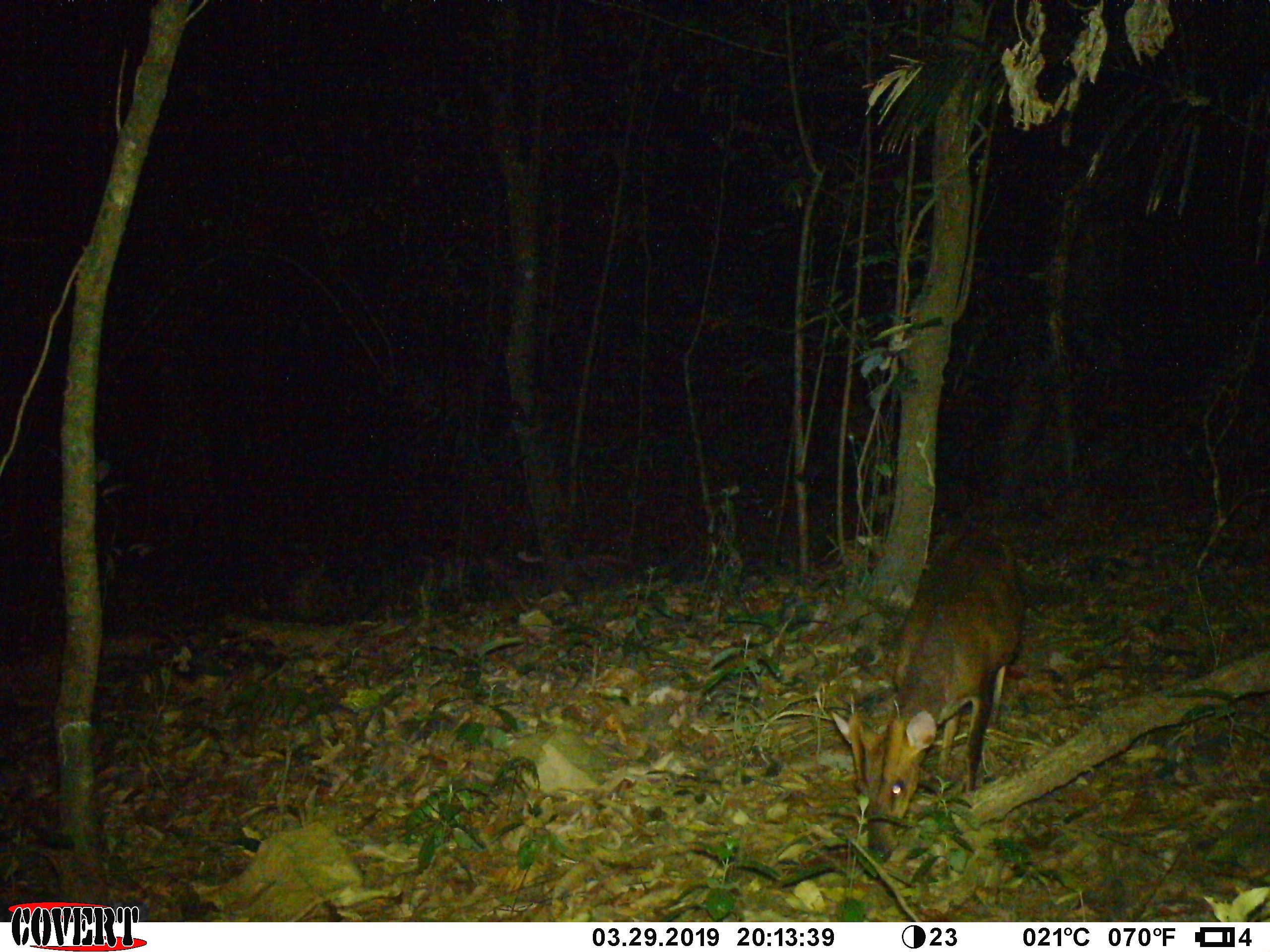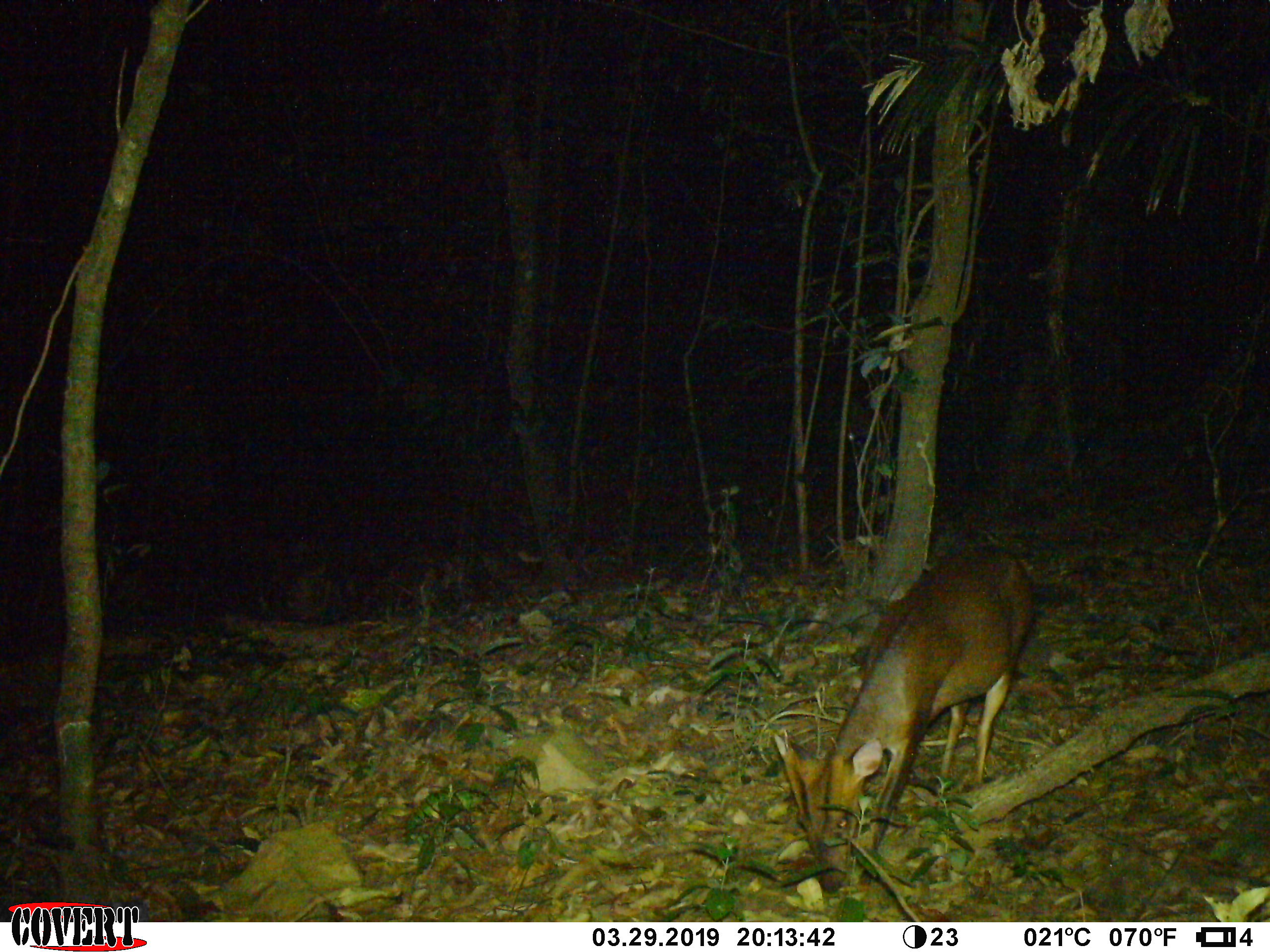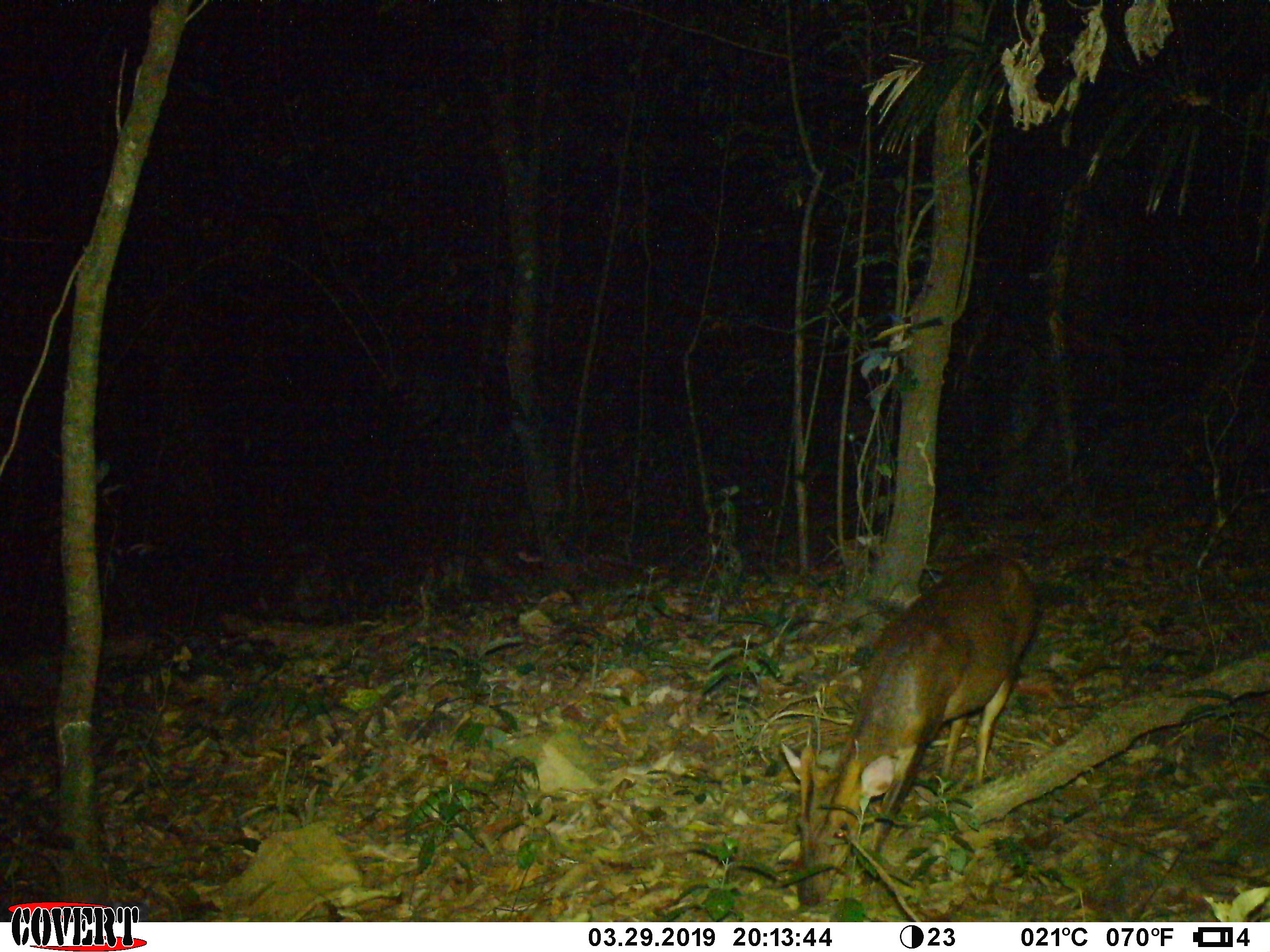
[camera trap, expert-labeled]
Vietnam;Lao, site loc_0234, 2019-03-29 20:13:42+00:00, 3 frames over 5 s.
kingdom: Animalia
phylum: Chordata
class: Mammalia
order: Artiodactyla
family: Cervidae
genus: Muntiacus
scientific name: Muntiacus vuquangensis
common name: large-antlered muntjac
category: large antlered muntjac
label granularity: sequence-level